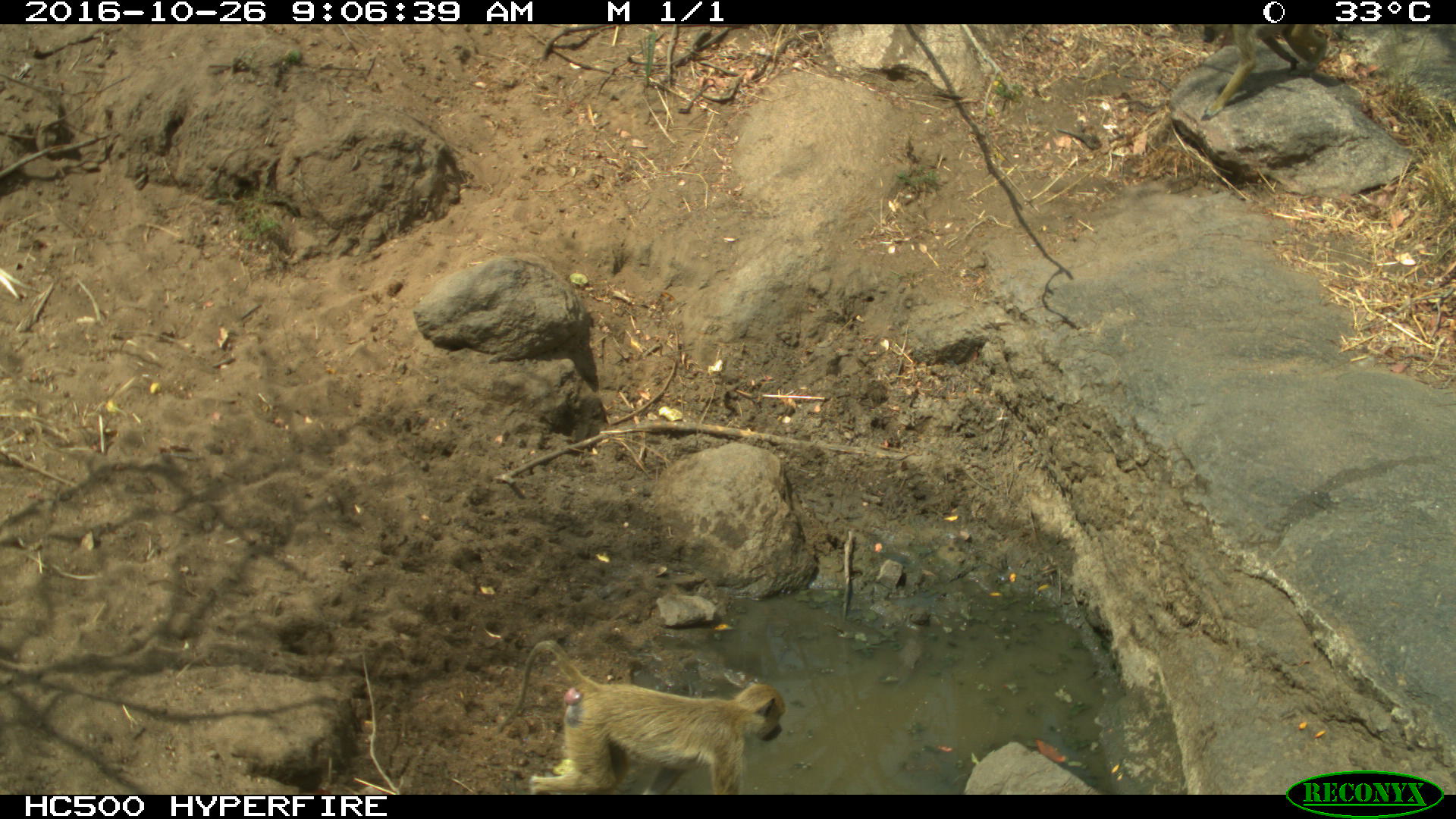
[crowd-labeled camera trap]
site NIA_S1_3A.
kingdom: Animalia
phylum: Chordata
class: Mammalia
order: Primates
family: Cercopithecidae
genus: Papio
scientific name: Papio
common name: baboon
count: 1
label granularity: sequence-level